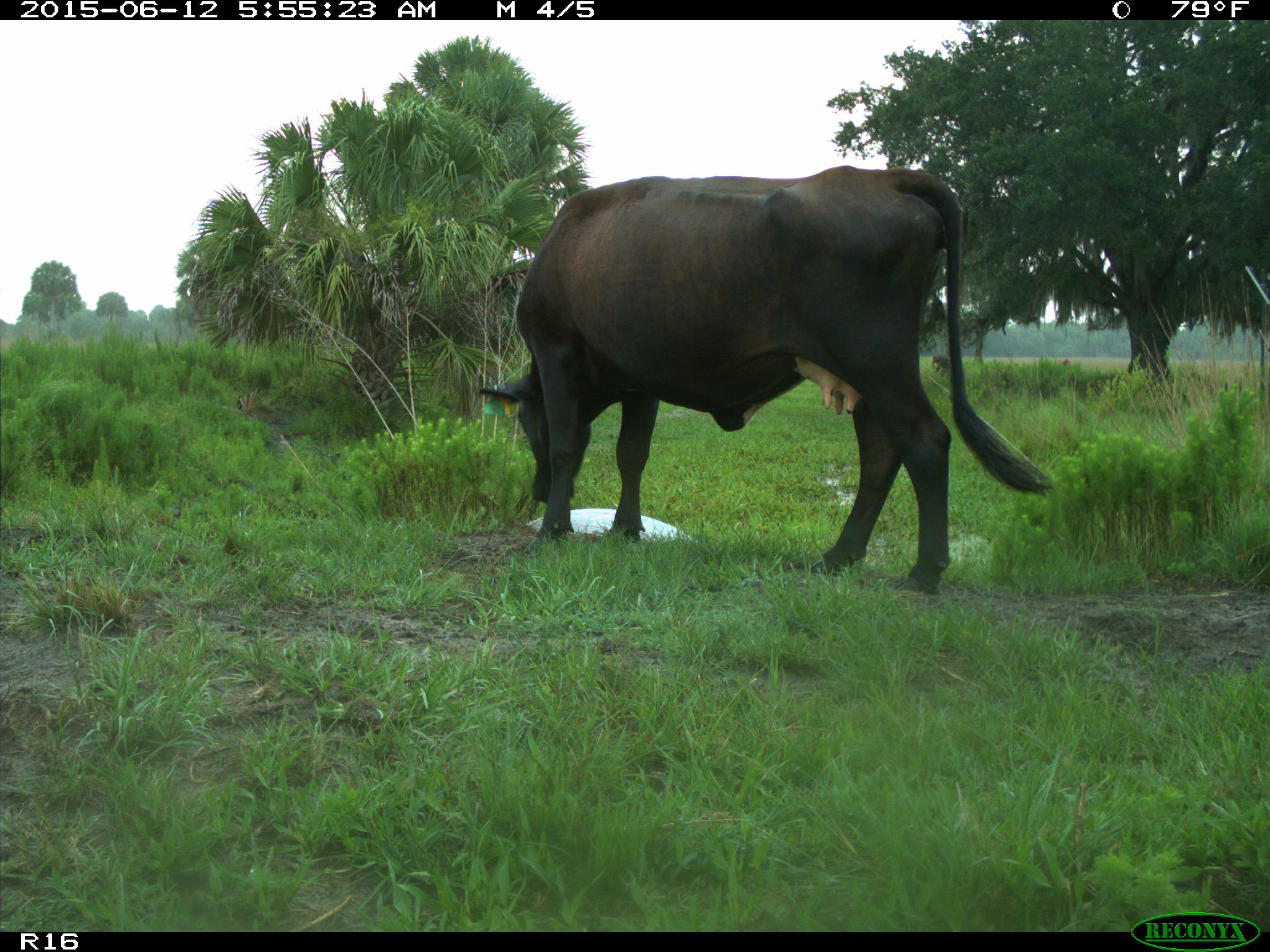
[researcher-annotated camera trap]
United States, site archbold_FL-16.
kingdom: Animalia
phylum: Chordata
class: Mammalia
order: Artiodactyla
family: Bovidae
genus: Bos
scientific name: Bos taurus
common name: domestic cow